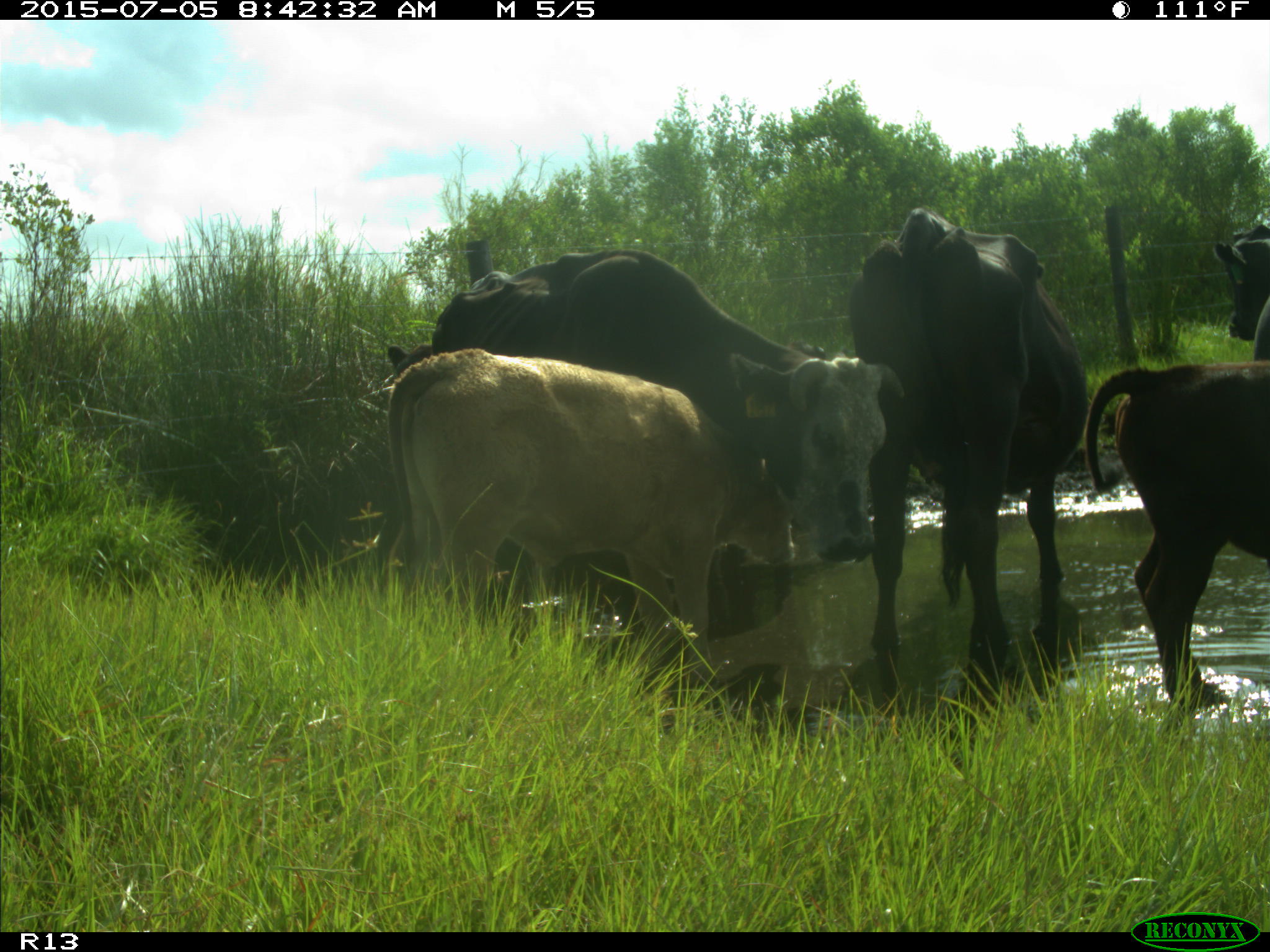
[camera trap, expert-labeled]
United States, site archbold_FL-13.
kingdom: Animalia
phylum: Chordata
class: Mammalia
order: Artiodactyla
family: Bovidae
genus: Bos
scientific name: Bos taurus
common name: domestic cow